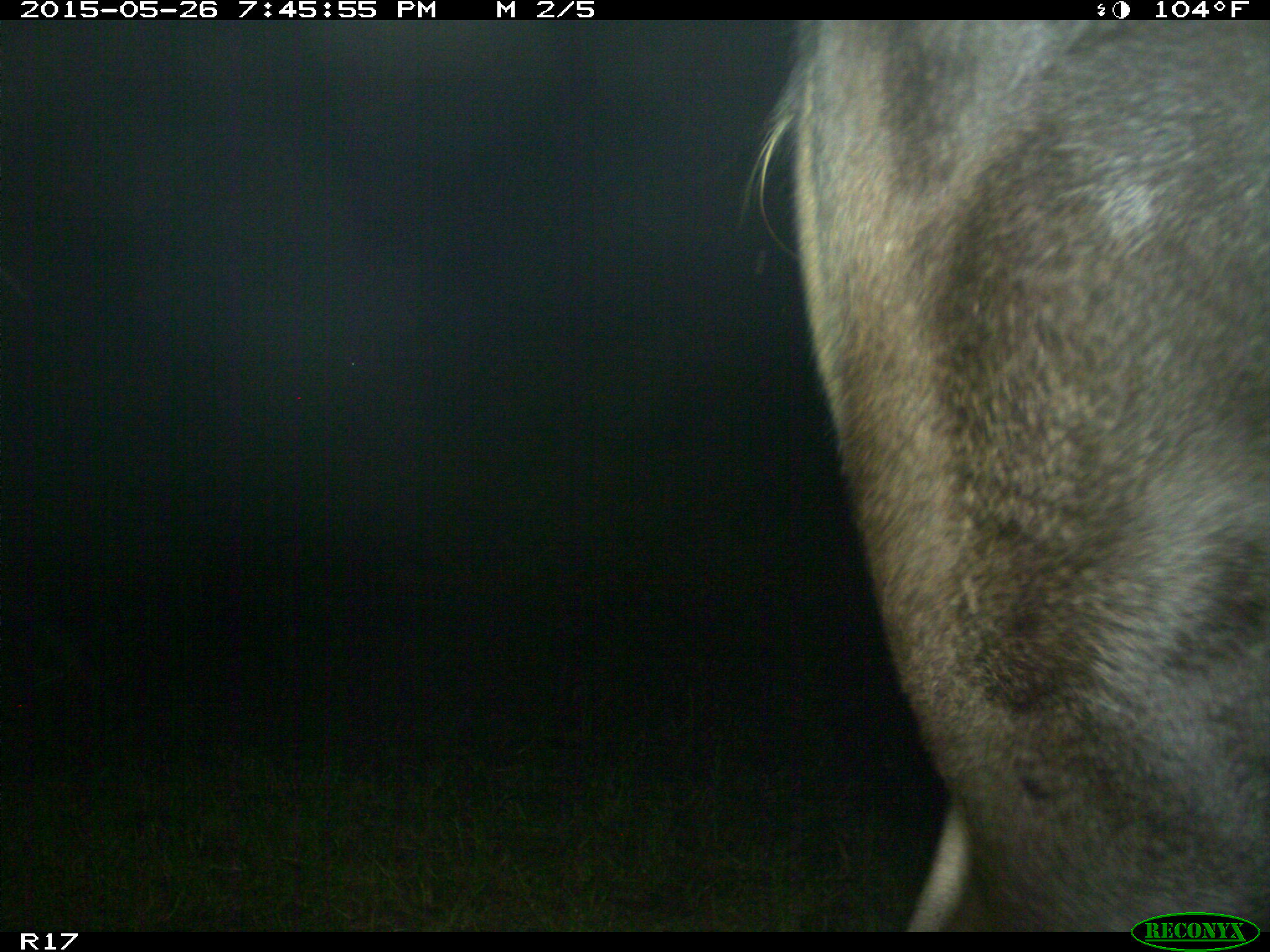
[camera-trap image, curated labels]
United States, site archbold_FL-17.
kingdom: Animalia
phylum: Chordata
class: Mammalia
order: Artiodactyla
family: Bovidae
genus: Bos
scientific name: Bos taurus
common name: domestic cow